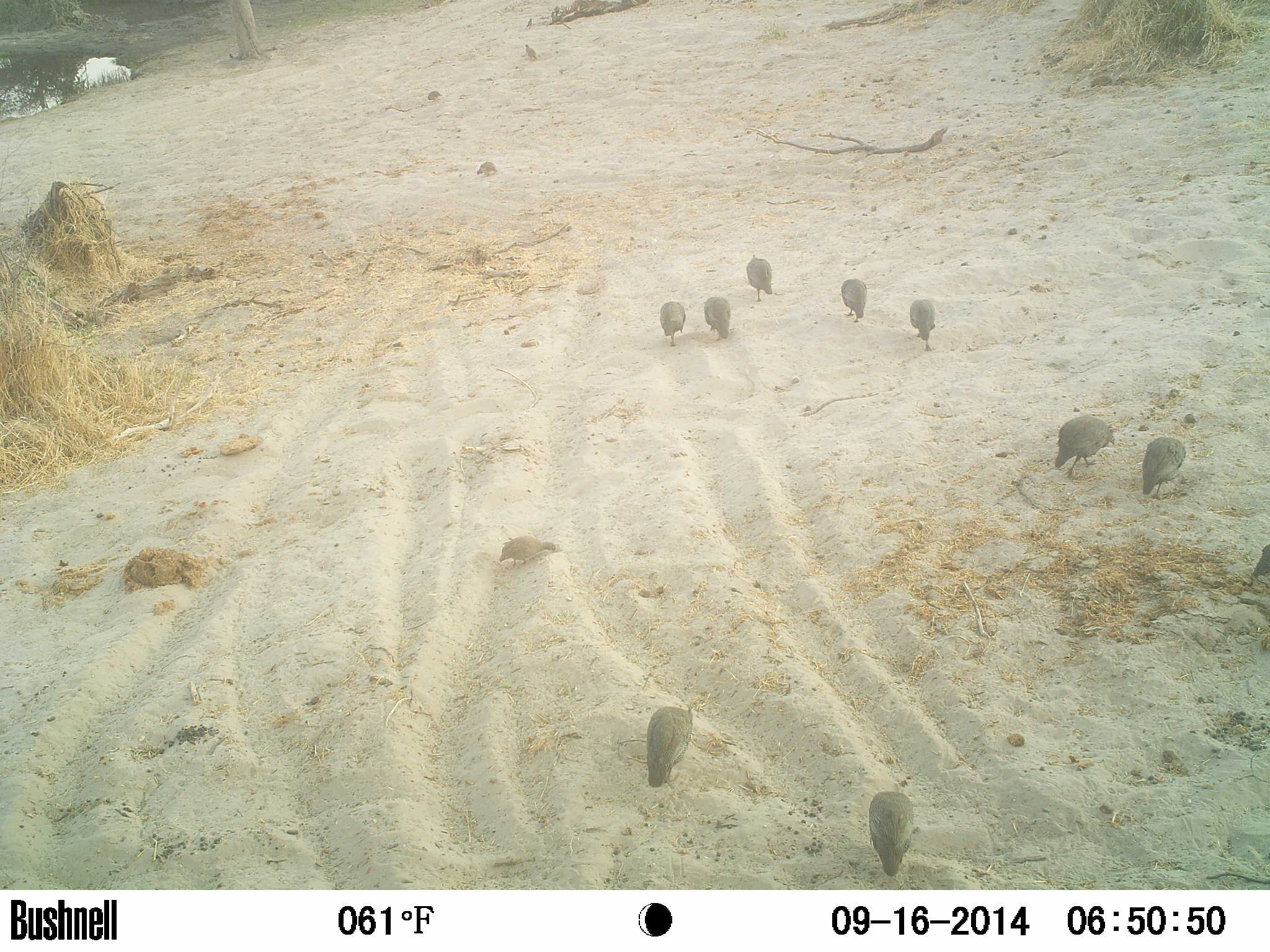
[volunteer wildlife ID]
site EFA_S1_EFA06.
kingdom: Animalia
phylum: Chordata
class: Aves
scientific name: Aves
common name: bird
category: birdother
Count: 11-50.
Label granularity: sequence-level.